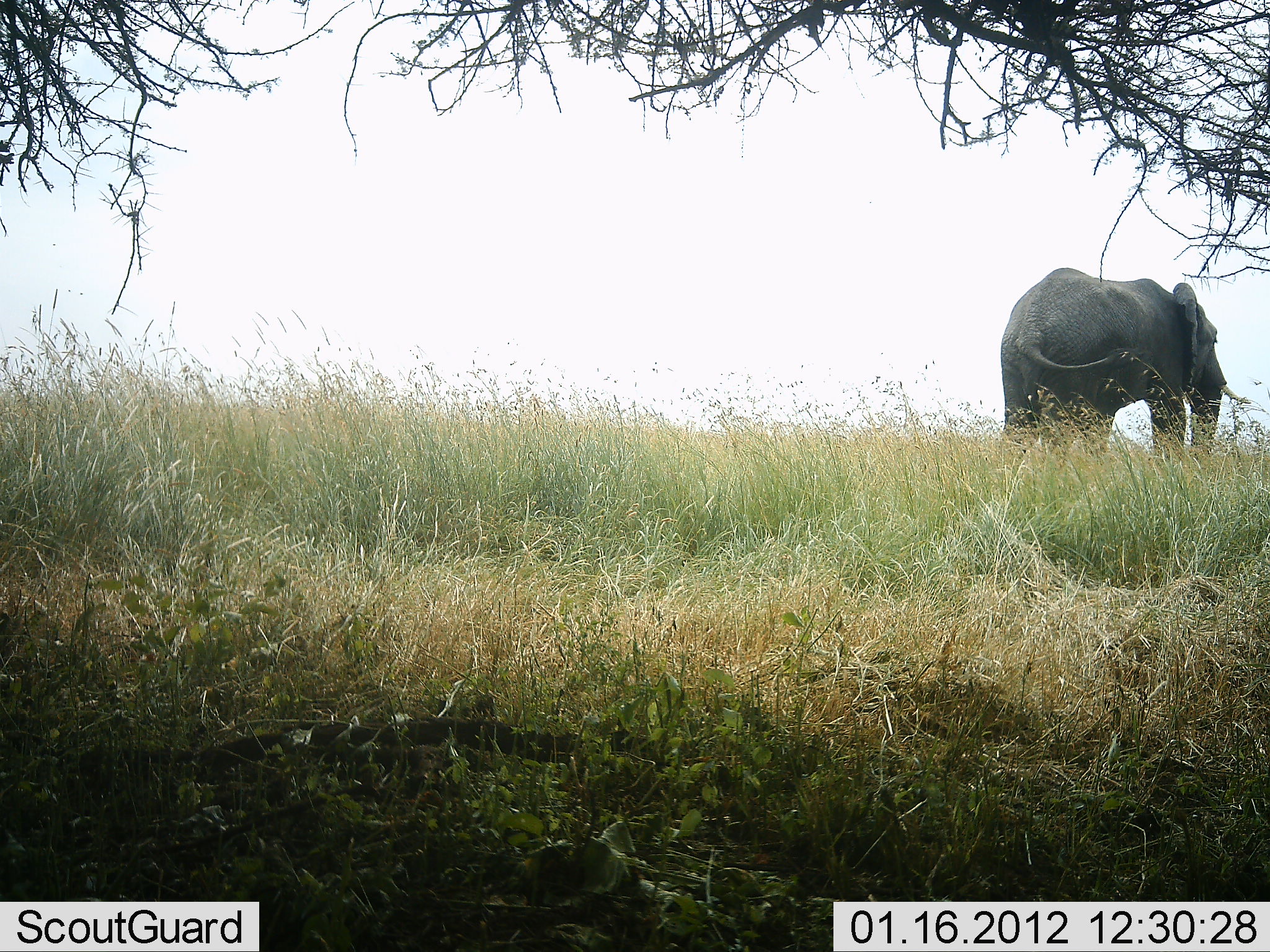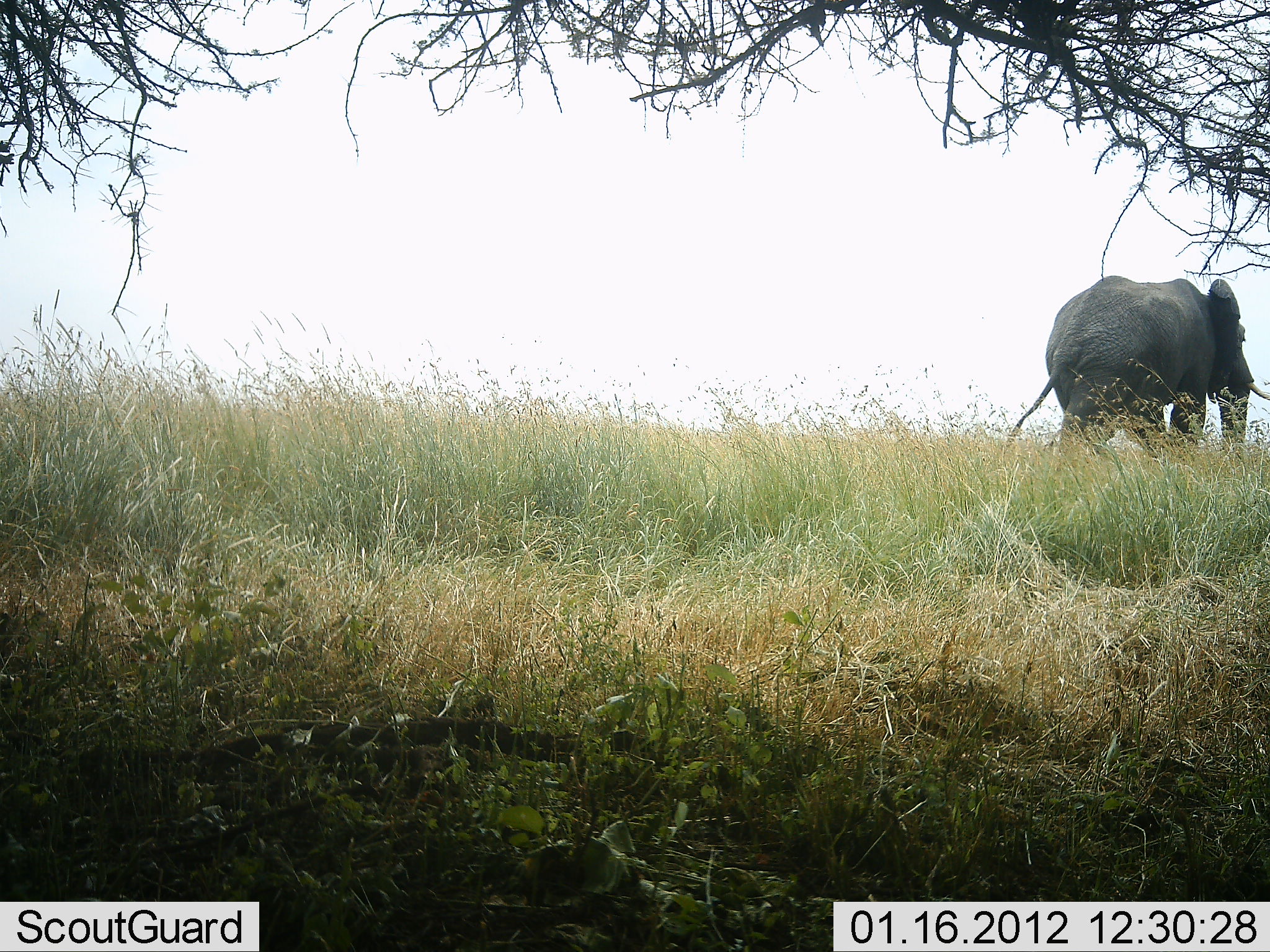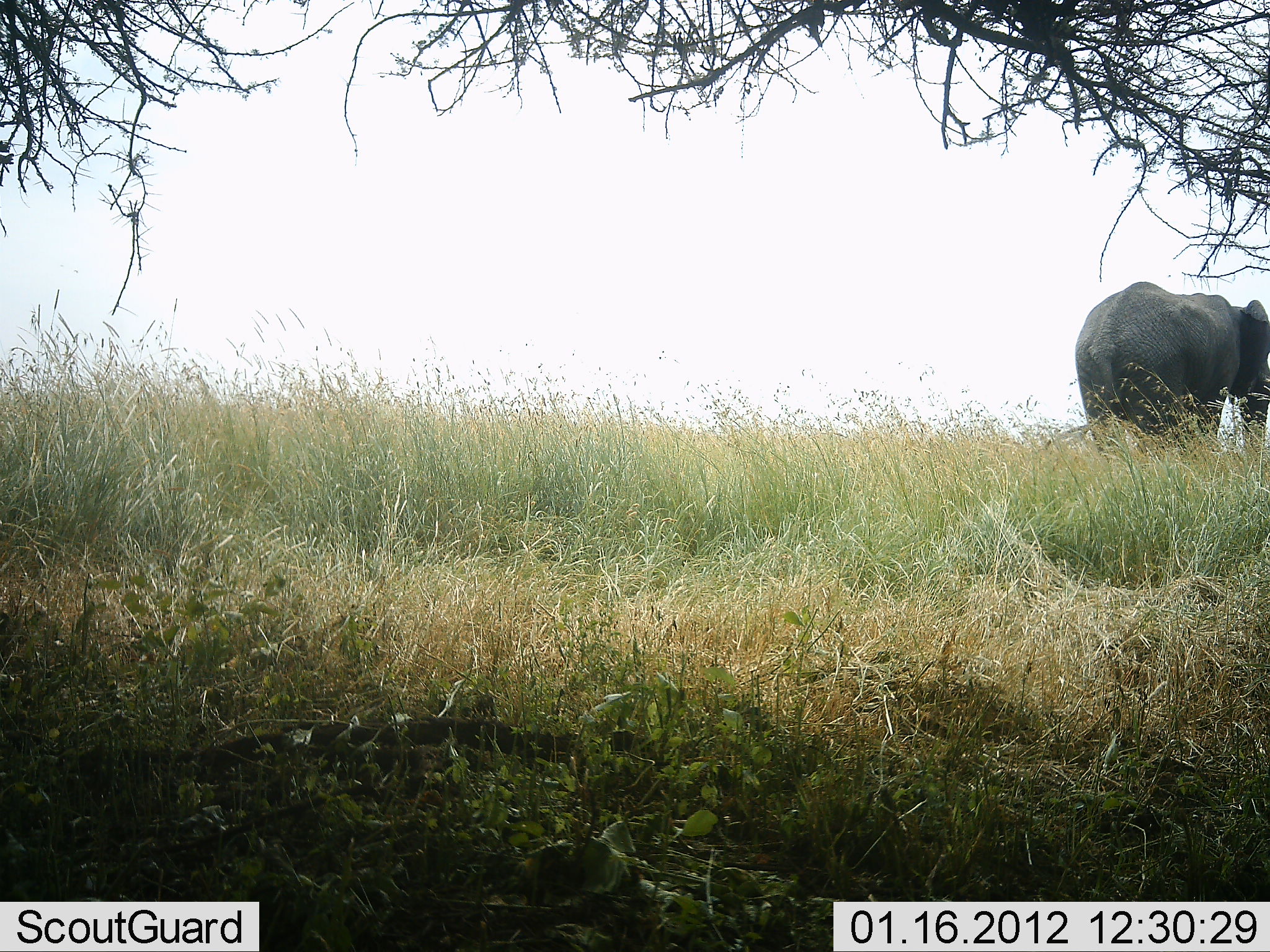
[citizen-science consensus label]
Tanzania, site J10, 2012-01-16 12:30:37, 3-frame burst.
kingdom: Animalia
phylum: Chordata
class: Mammalia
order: Proboscidea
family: Elephantidae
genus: Loxodonta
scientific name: Loxodonta africana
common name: african bush elephant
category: elephant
Elephant (african bush elephant) (Loxodonta africana), count 1. Behavior (volunteer vote fractions): standing 6%, resting 0%, moving 100%, interacting 0%. Young present (vote fraction): 0%. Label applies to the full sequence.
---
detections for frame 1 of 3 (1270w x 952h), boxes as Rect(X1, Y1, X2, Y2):
animal: Rect(997, 266, 1253, 475)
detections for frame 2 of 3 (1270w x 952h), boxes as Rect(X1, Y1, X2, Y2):
animal: Rect(1003, 273, 1270, 475)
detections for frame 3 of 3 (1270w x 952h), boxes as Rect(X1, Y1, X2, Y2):
animal: Rect(1073, 279, 1270, 472)